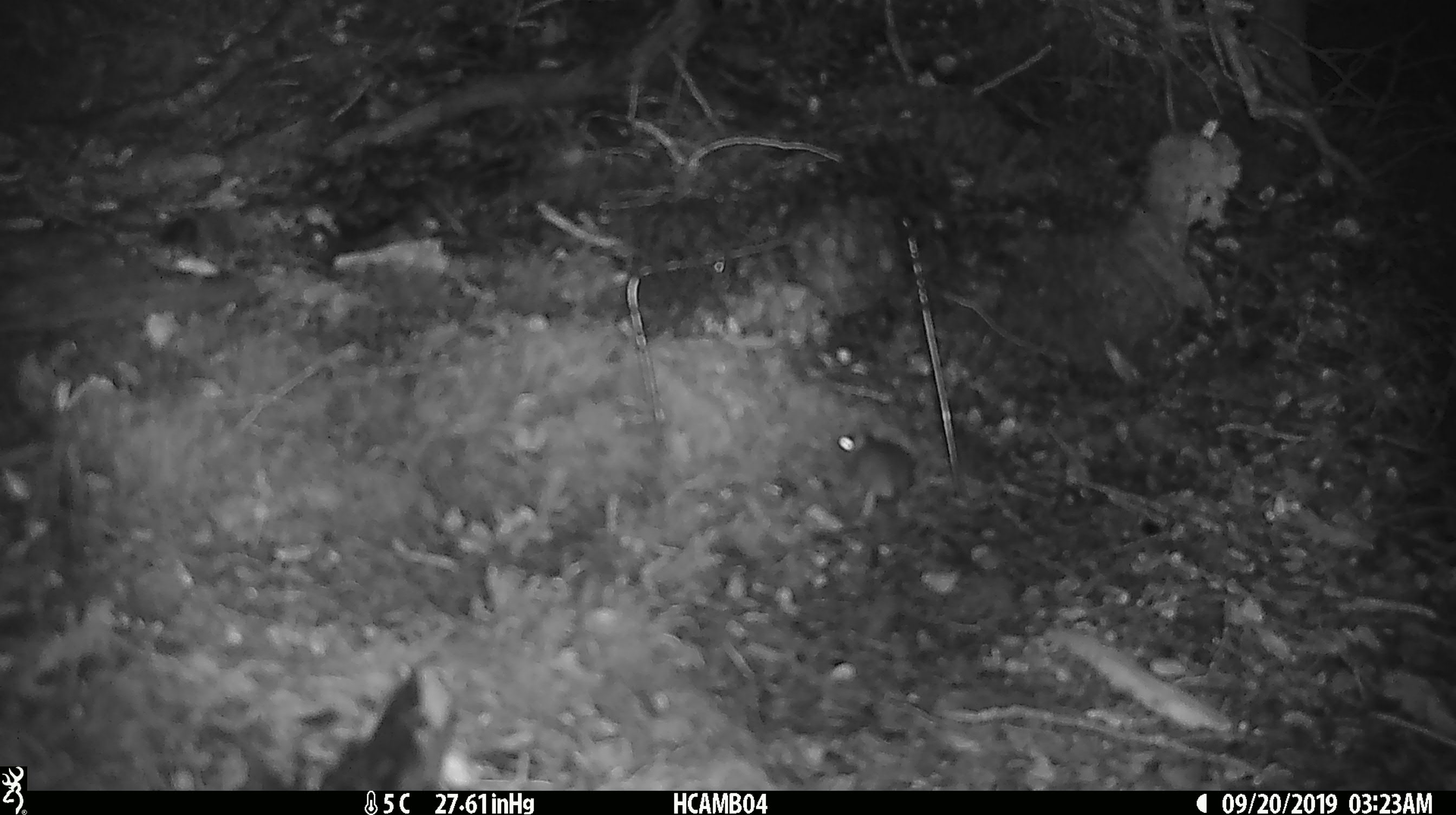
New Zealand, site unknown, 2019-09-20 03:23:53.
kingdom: Animalia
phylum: Chordata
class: Mammalia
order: Rodentia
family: Muridae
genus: Mus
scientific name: Mus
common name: mouse